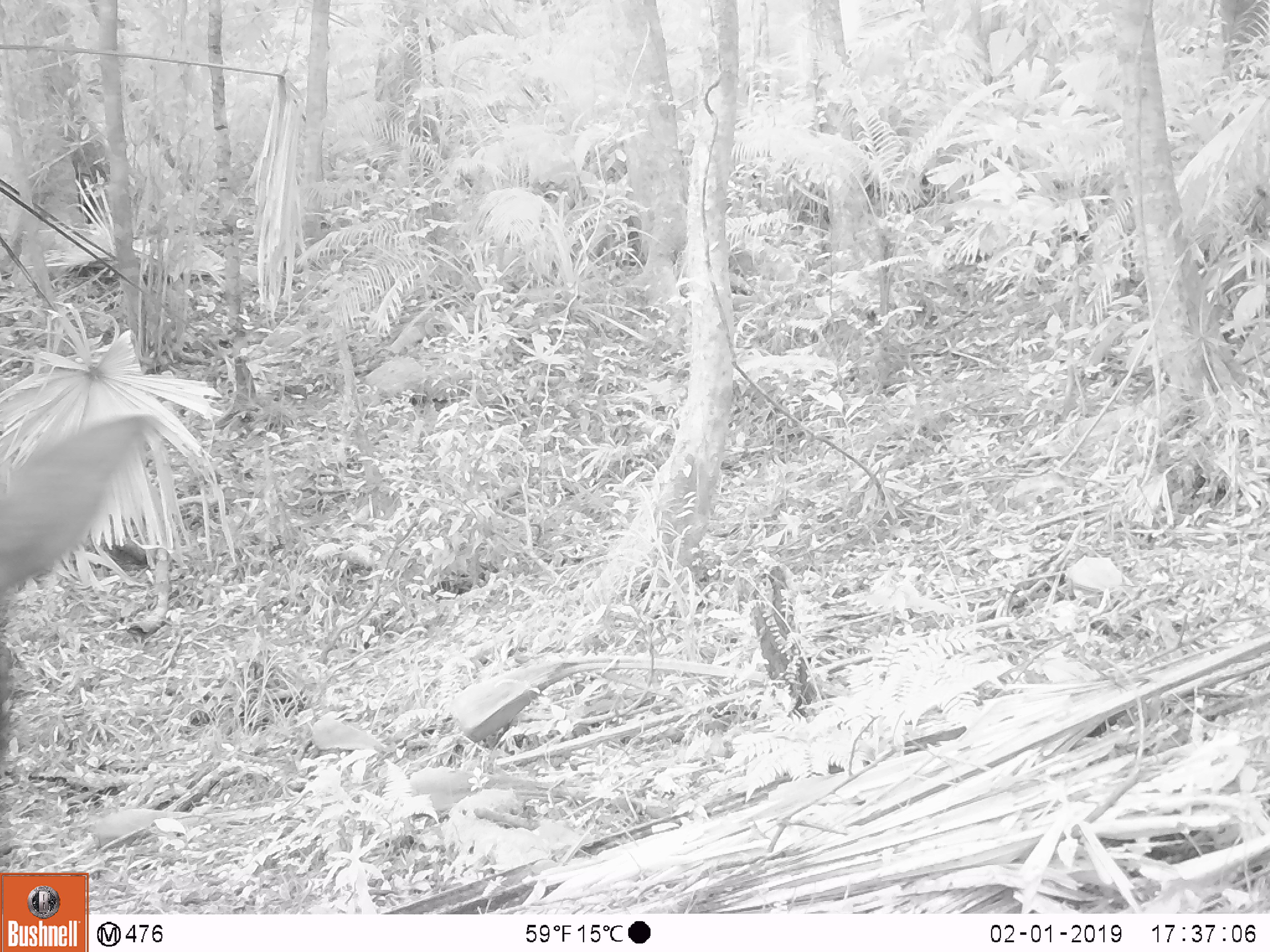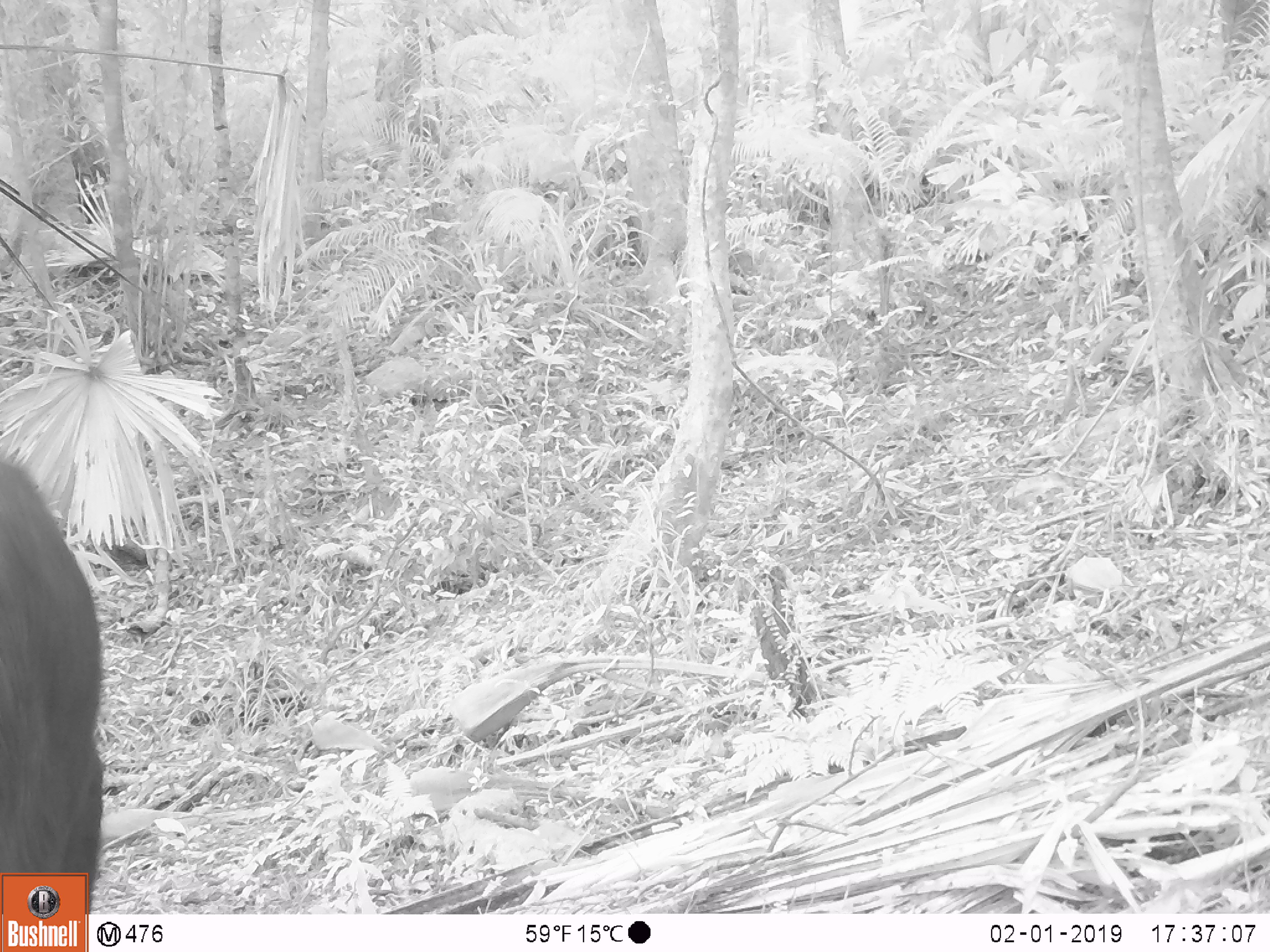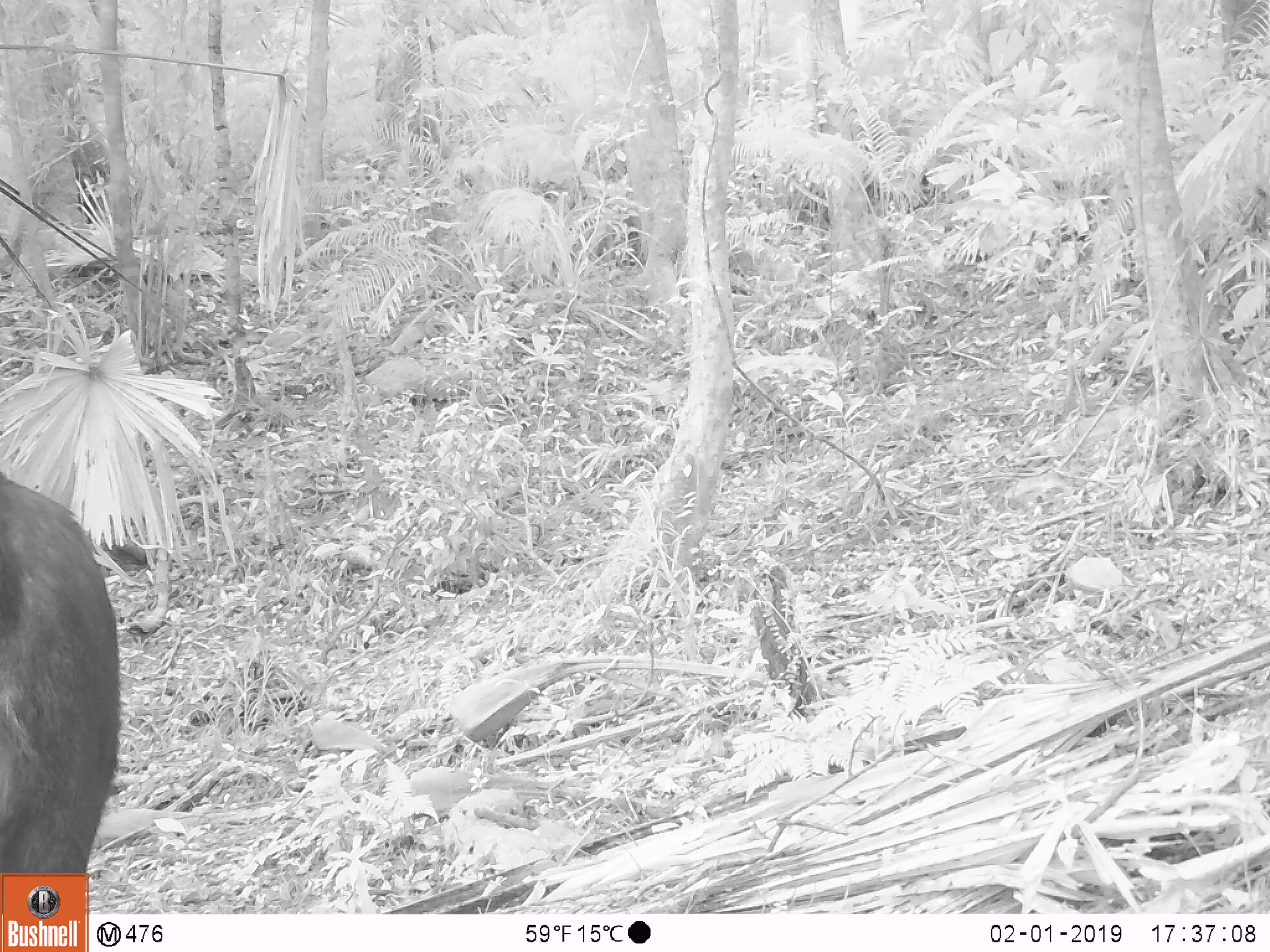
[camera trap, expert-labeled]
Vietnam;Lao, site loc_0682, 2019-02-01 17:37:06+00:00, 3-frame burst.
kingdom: Animalia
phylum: Chordata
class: Mammalia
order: Artiodactyla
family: Bovidae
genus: Capricornis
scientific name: Capricornis sumatraensis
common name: chinese serow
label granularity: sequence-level